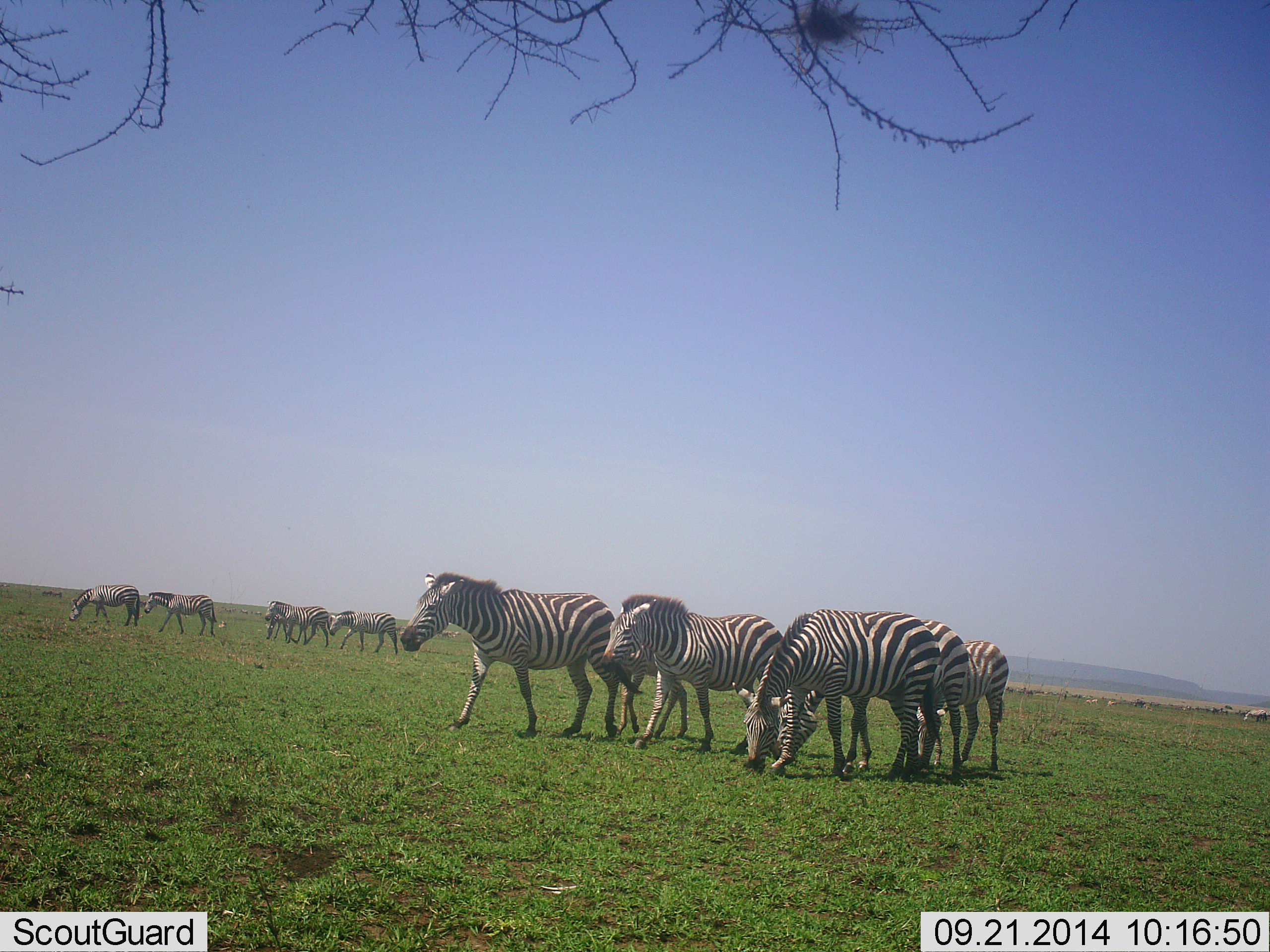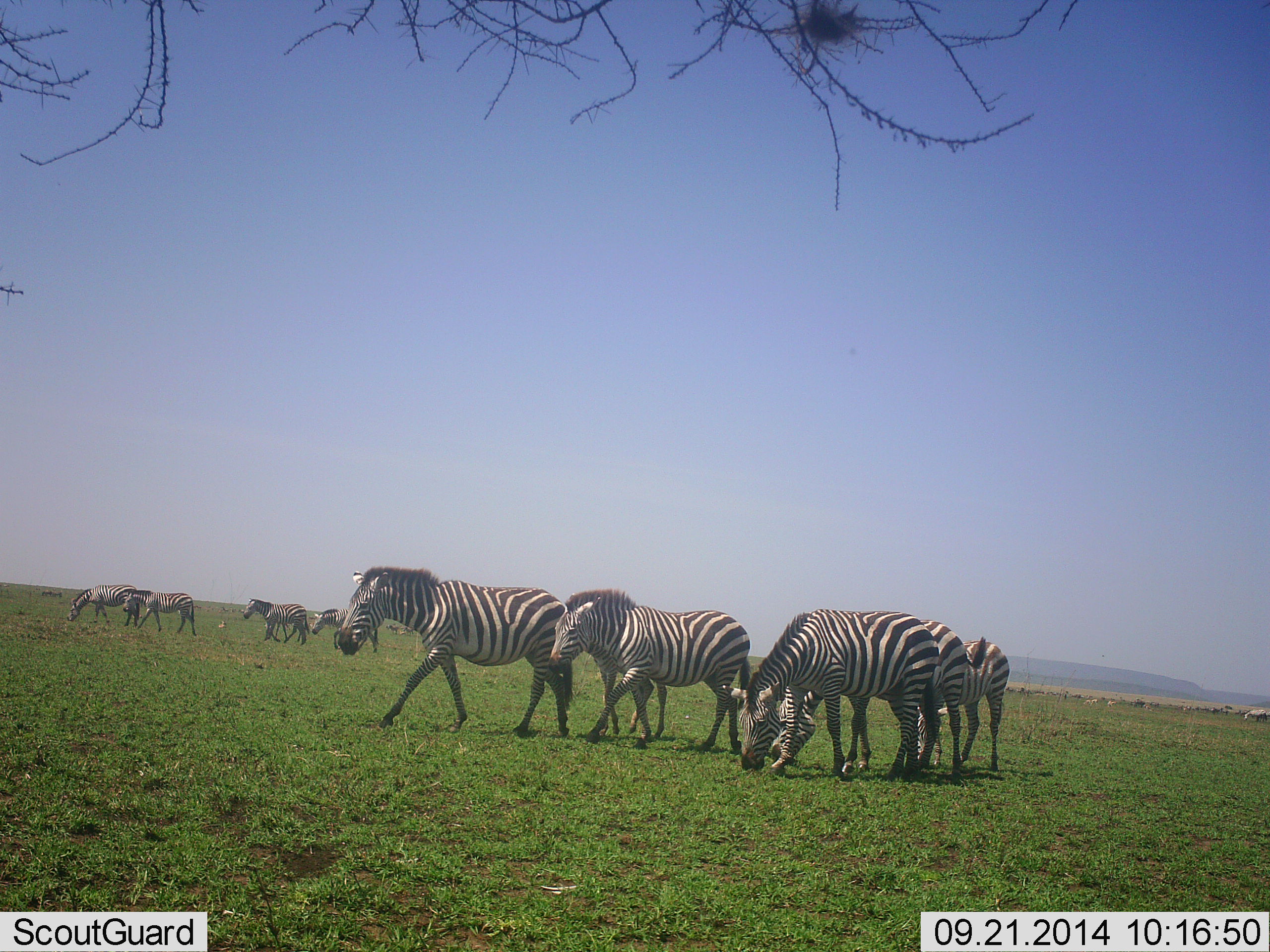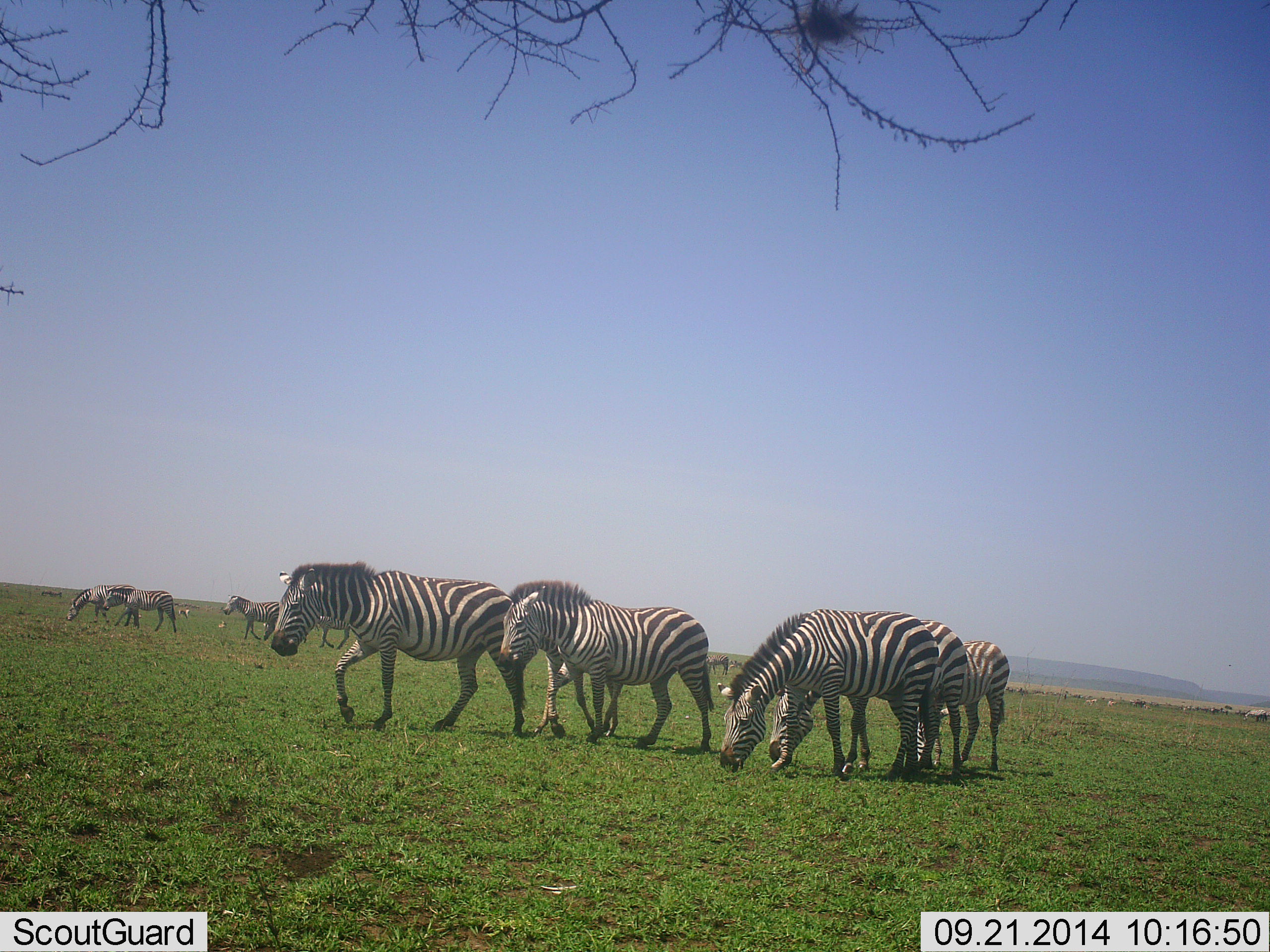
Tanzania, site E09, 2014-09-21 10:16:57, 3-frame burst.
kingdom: Animalia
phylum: Chordata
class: Mammalia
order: Perissodactyla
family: Equidae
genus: Equus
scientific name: Equus quagga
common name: plains zebra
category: zebra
Zebra (plains zebra) (Equus quagga), count 10. Behavior (volunteer vote fractions): standing 70%, resting 0%, moving 90%, interacting 0%. Young present (vote fraction): 20%. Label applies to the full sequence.